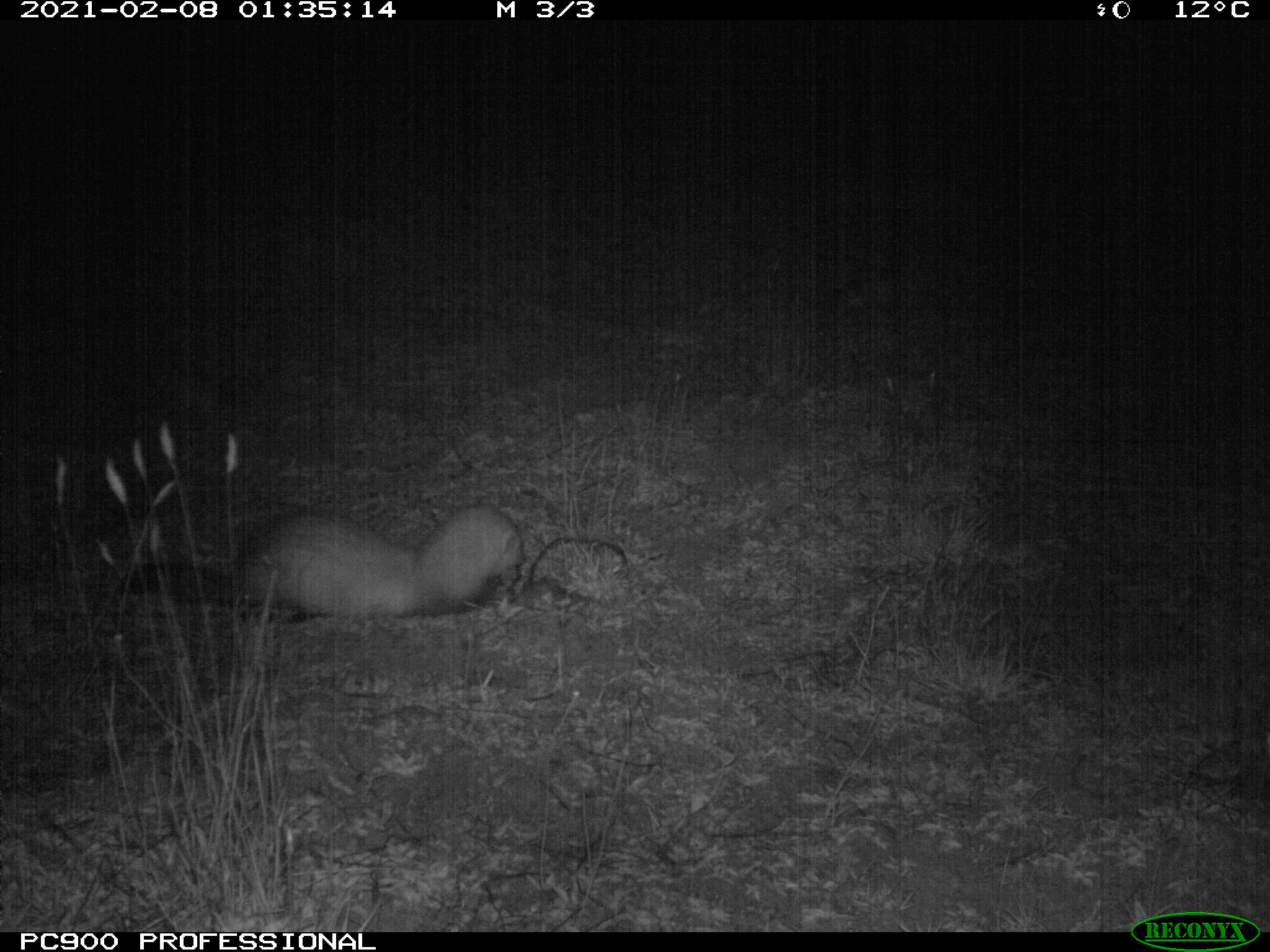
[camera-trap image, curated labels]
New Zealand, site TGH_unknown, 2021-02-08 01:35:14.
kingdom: Animalia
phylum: Chordata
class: Mammalia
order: Carnivora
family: Mustelidae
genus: Mustela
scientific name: Mustela furo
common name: ferret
Ferret (Mustela furo).